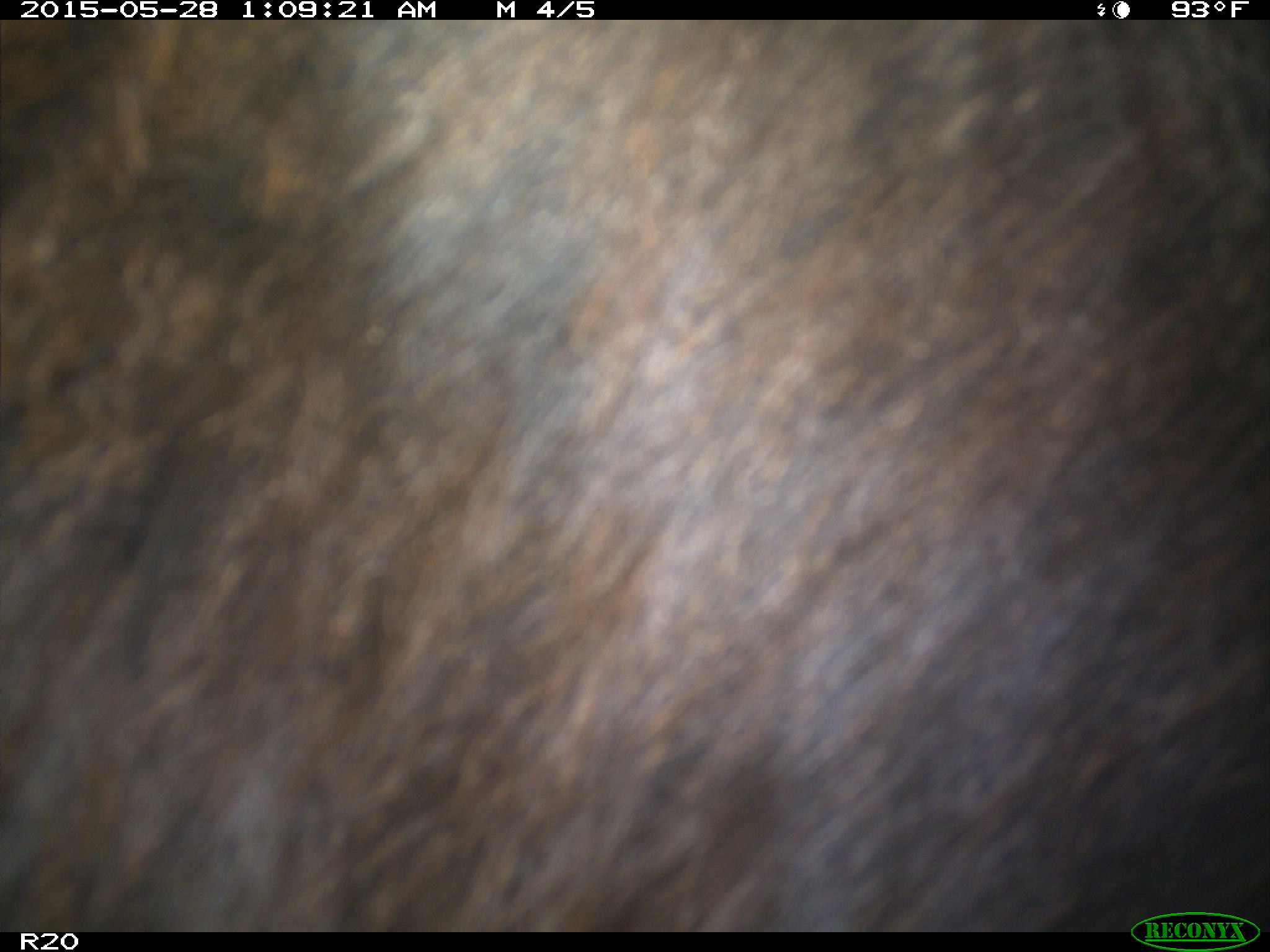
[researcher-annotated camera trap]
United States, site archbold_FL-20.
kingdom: Animalia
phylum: Chordata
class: Mammalia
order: Artiodactyla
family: Bovidae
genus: Bos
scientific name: Bos taurus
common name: domestic cow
Bos taurus (domestic cow).